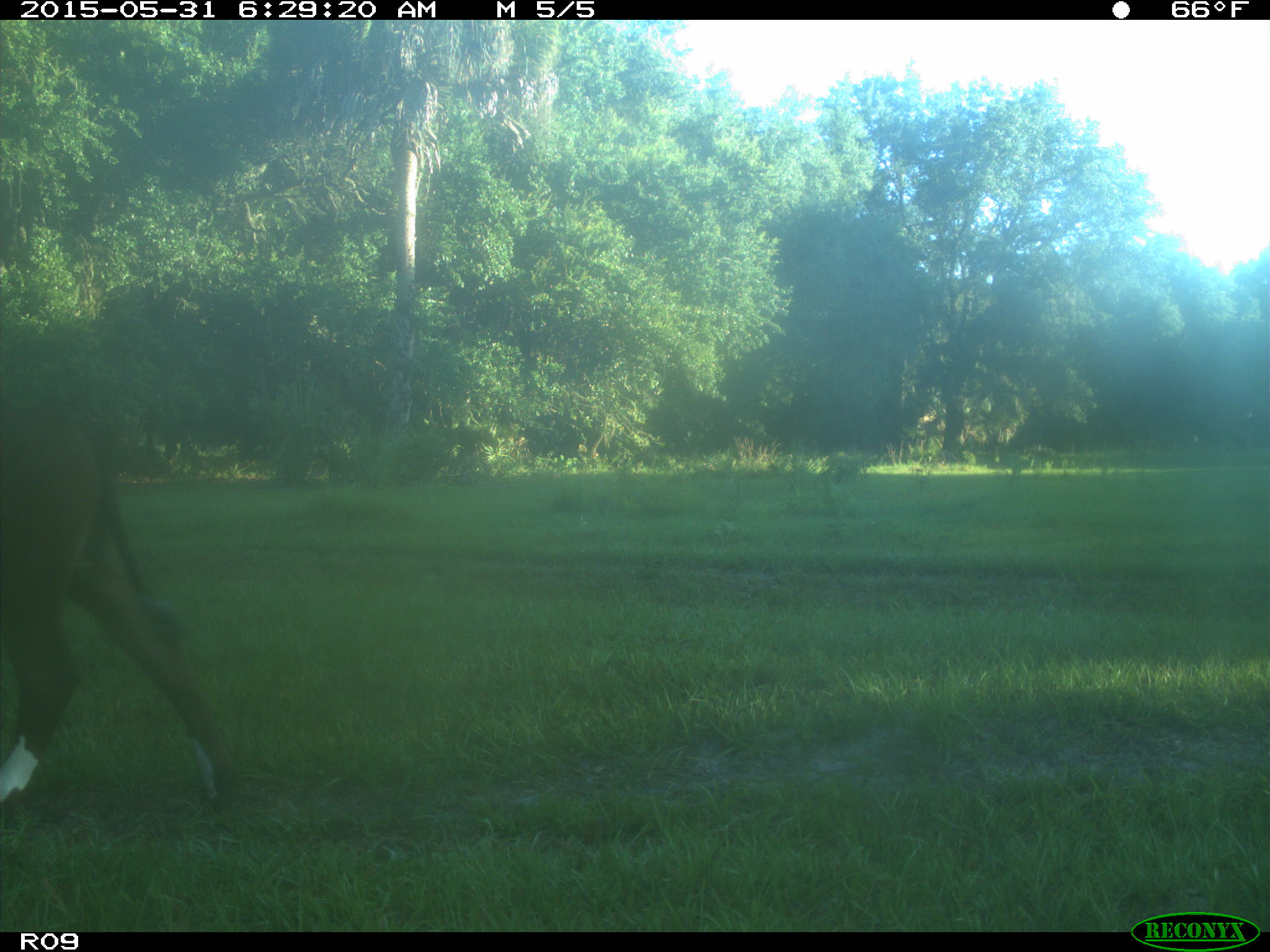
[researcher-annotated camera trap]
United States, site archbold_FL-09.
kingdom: Animalia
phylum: Chordata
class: Mammalia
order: Artiodactyla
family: Bovidae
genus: Bos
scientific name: Bos taurus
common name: domestic cow